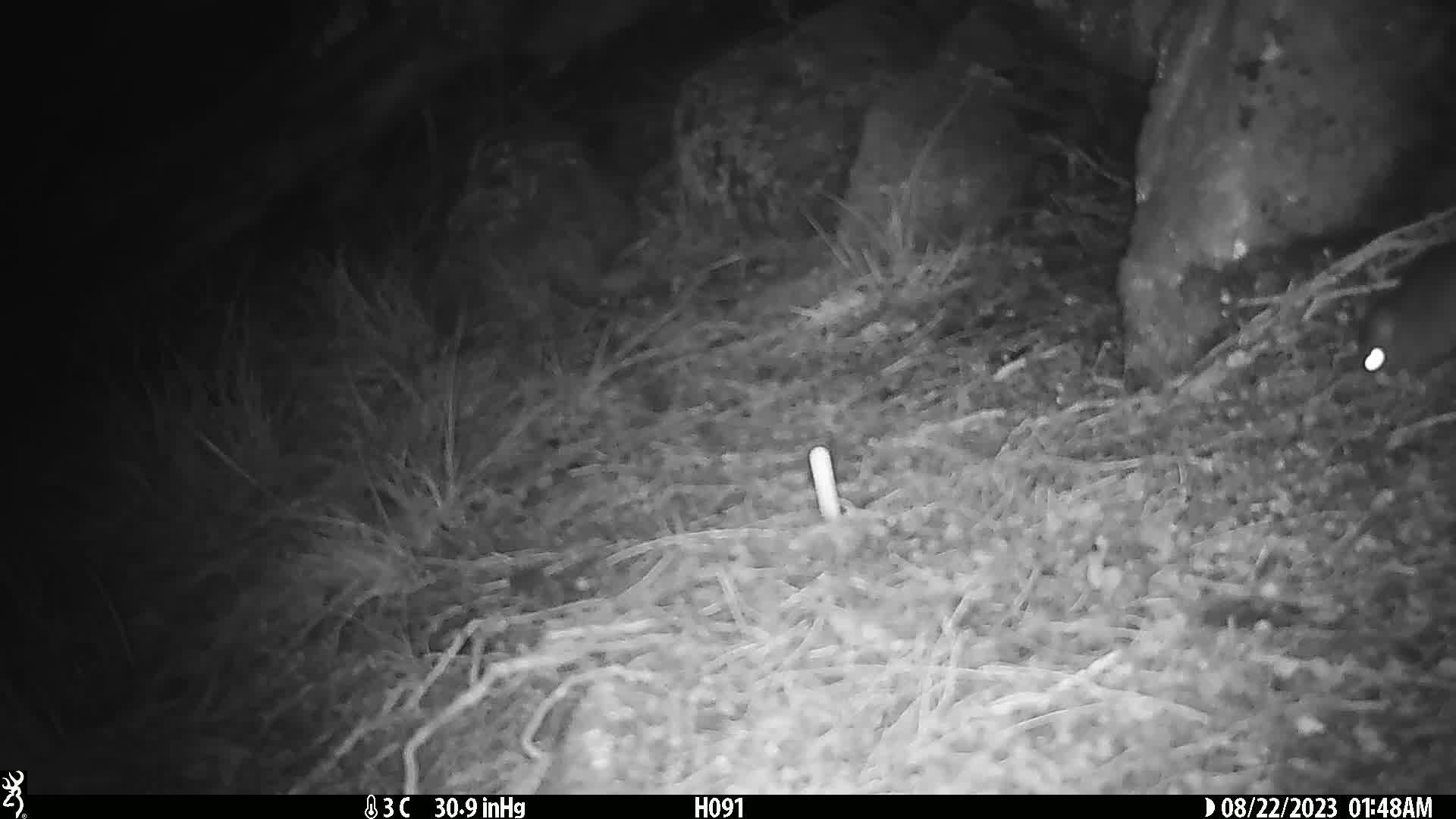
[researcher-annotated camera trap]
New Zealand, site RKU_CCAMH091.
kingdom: Animalia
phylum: Chordata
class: Mammalia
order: Rodentia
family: Muridae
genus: Rattus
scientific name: Rattus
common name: rat